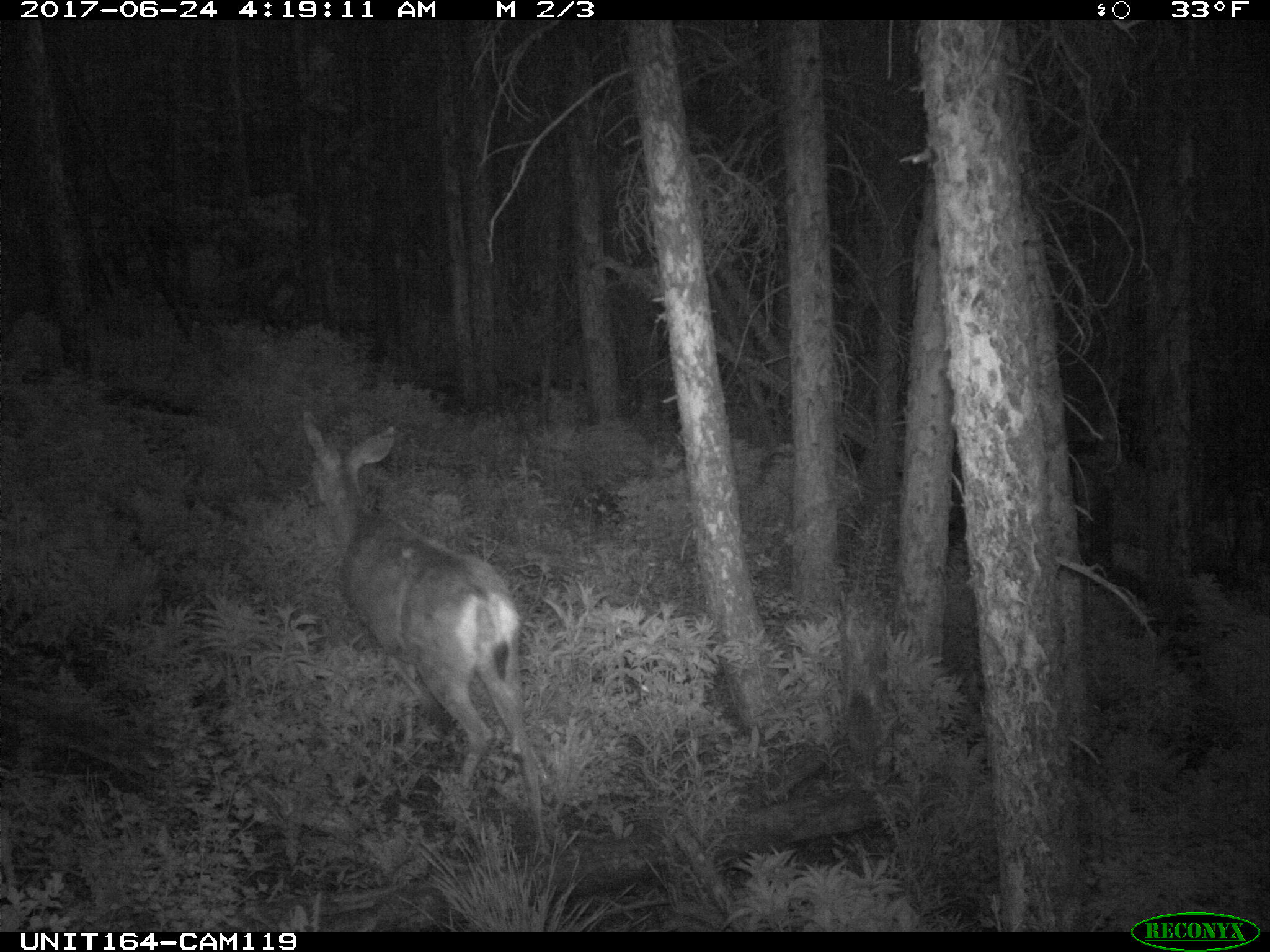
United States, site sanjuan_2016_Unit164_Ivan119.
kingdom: Animalia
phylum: Chordata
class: Mammalia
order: Artiodactyla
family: Cervidae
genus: Odocoileus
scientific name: Odocoileus hemionus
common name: mule deer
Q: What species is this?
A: Odocoileus hemionus (mule deer).